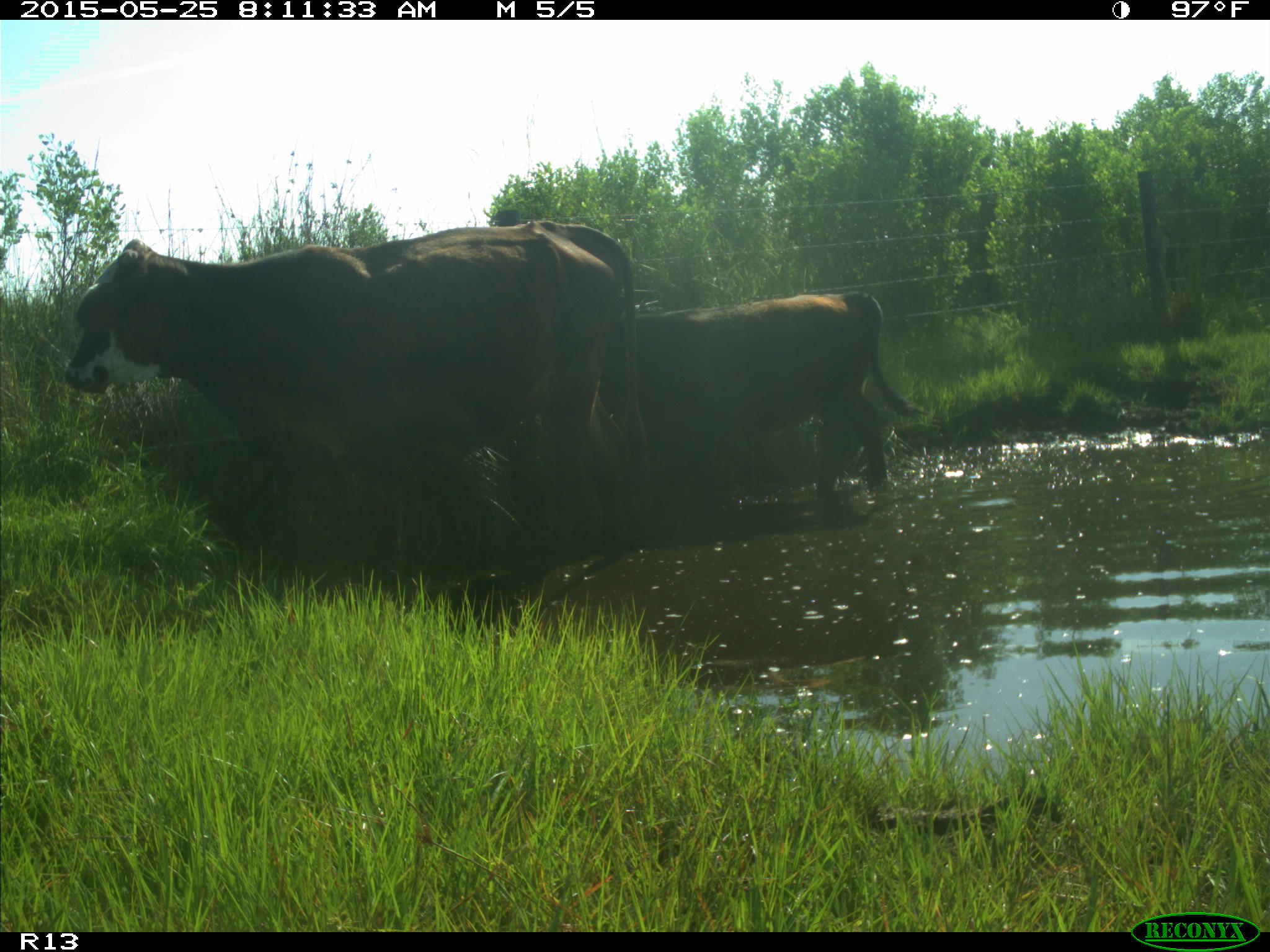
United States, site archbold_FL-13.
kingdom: Animalia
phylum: Chordata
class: Mammalia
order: Artiodactyla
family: Bovidae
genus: Bos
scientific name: Bos taurus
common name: domestic cow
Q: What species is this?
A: Bos taurus (domestic cow).